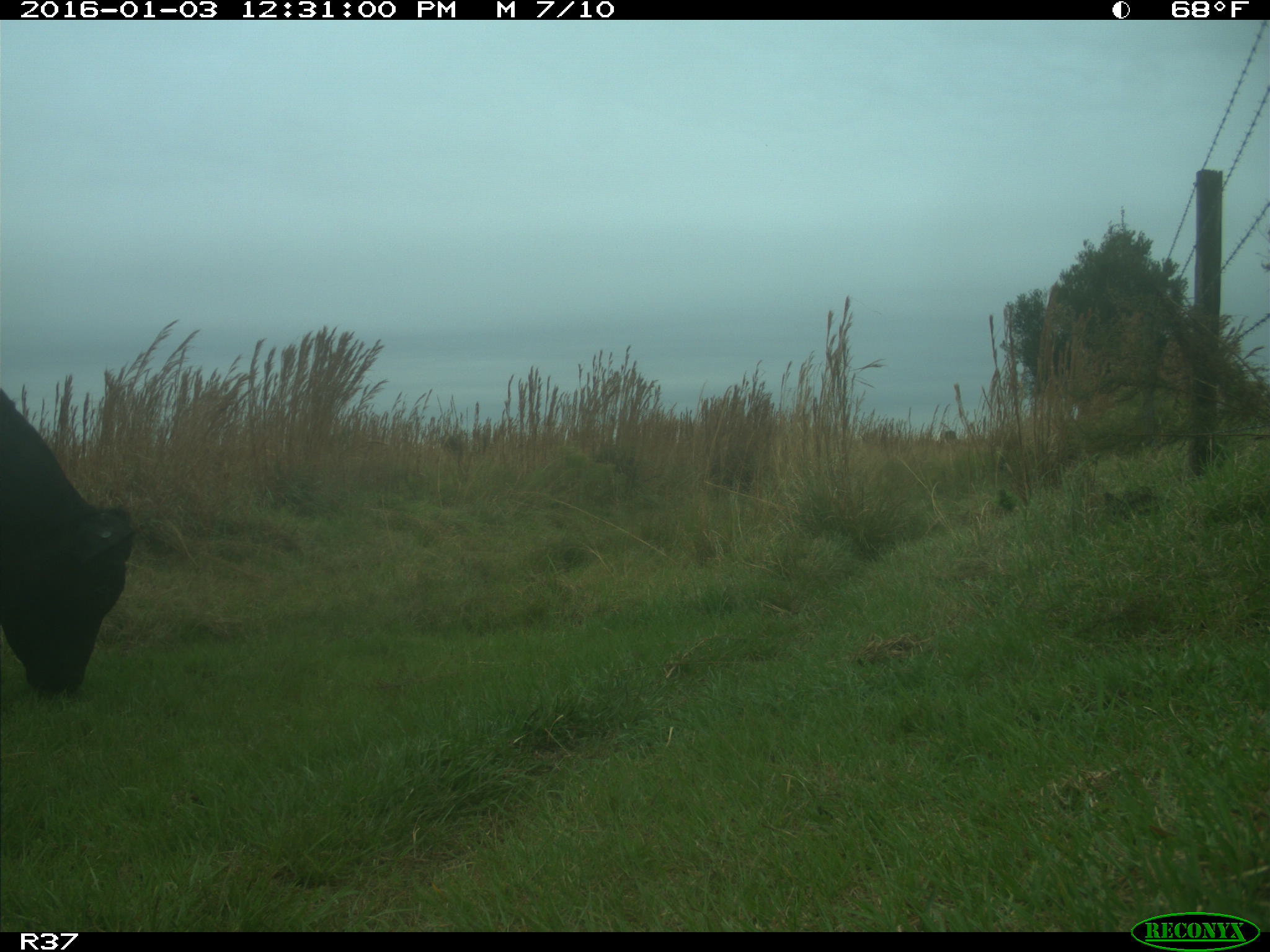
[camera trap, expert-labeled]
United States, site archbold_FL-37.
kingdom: Animalia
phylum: Chordata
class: Mammalia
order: Artiodactyla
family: Bovidae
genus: Bos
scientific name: Bos taurus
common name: domestic cow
Bos taurus (domestic cow).